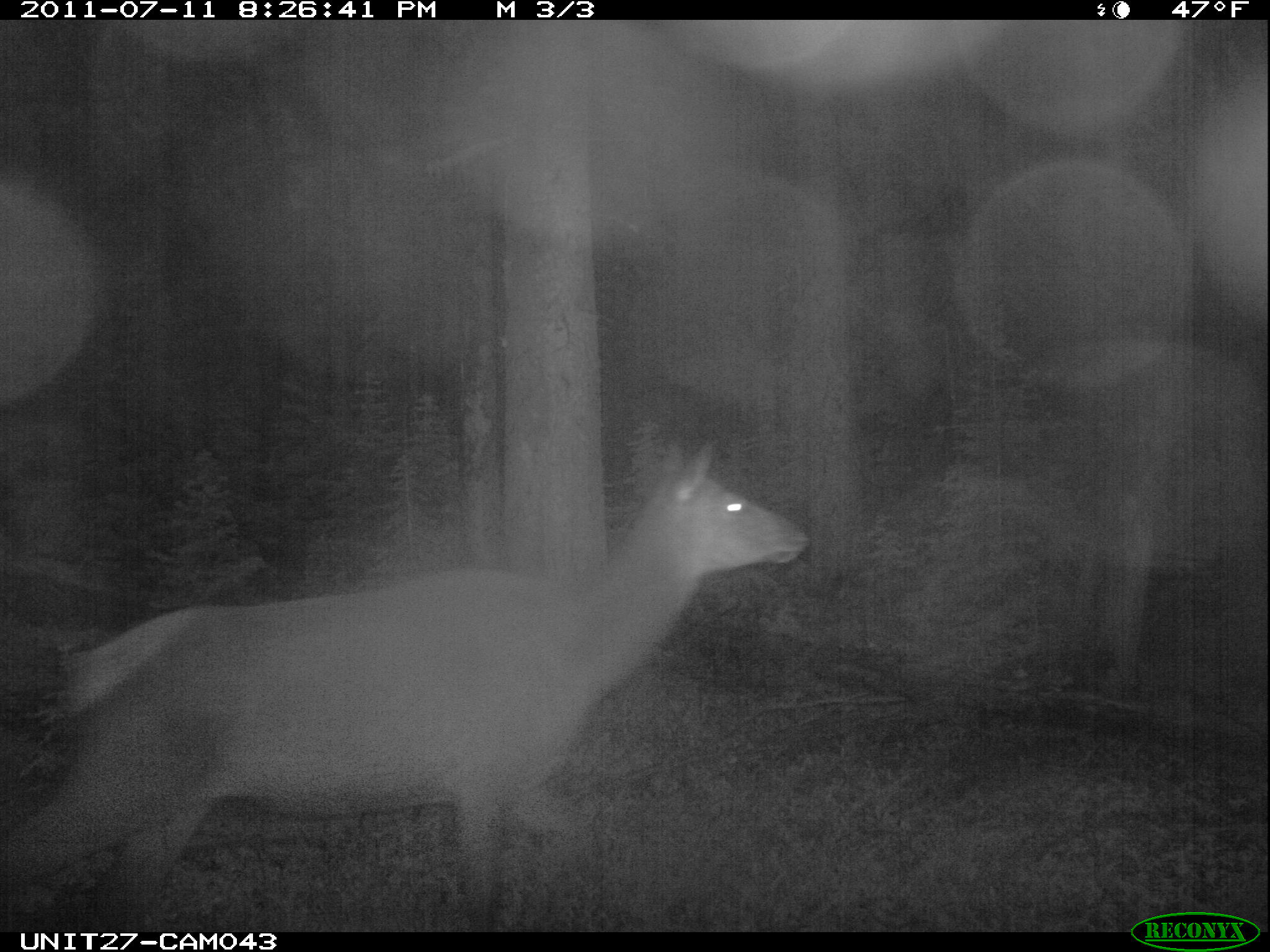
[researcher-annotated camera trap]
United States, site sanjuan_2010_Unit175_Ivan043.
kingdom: Animalia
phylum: Chordata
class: Mammalia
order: Artiodactyla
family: Cervidae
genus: Cervus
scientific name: Cervus elaphus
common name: red deer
Cervus elaphus (red deer).